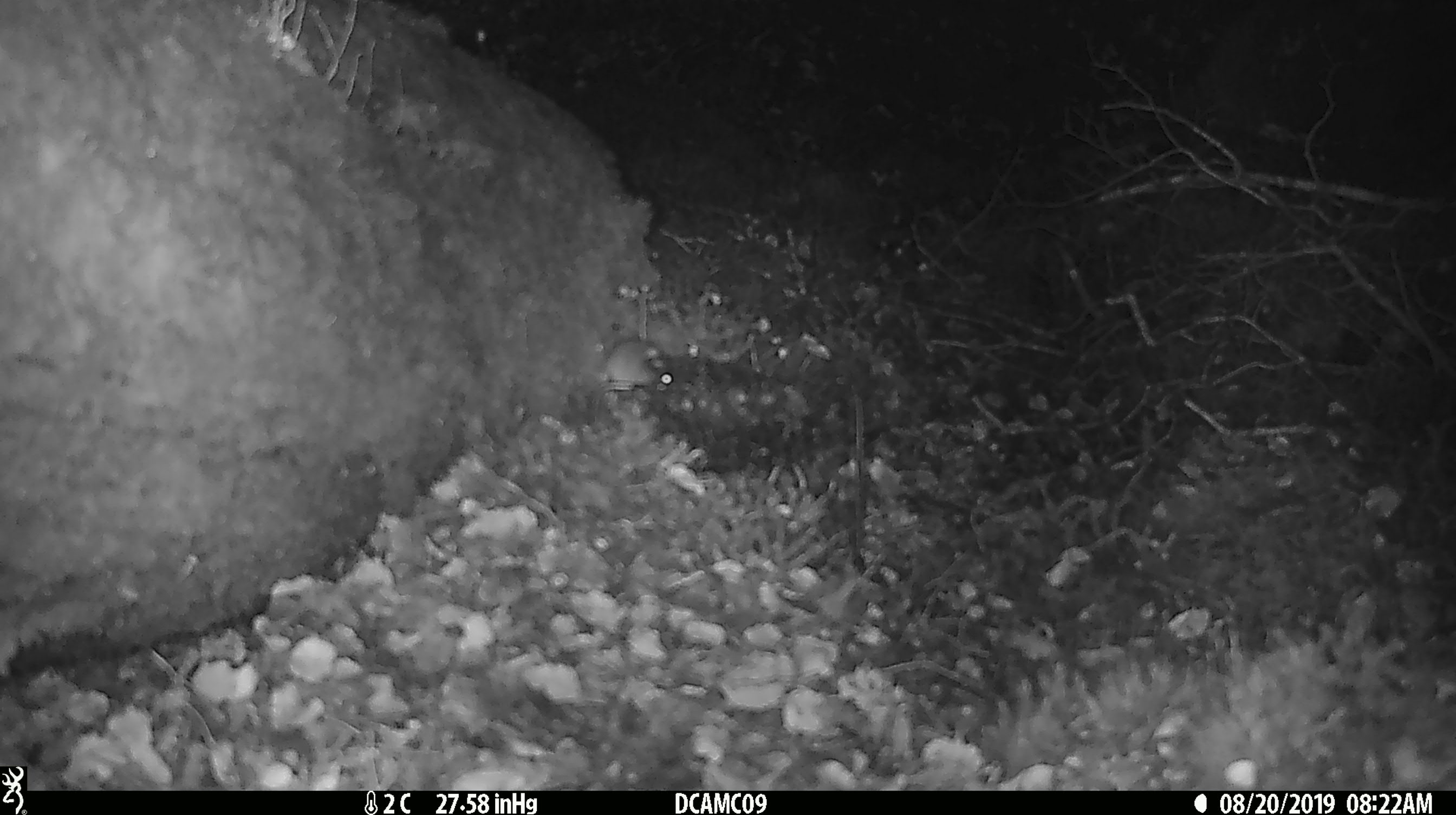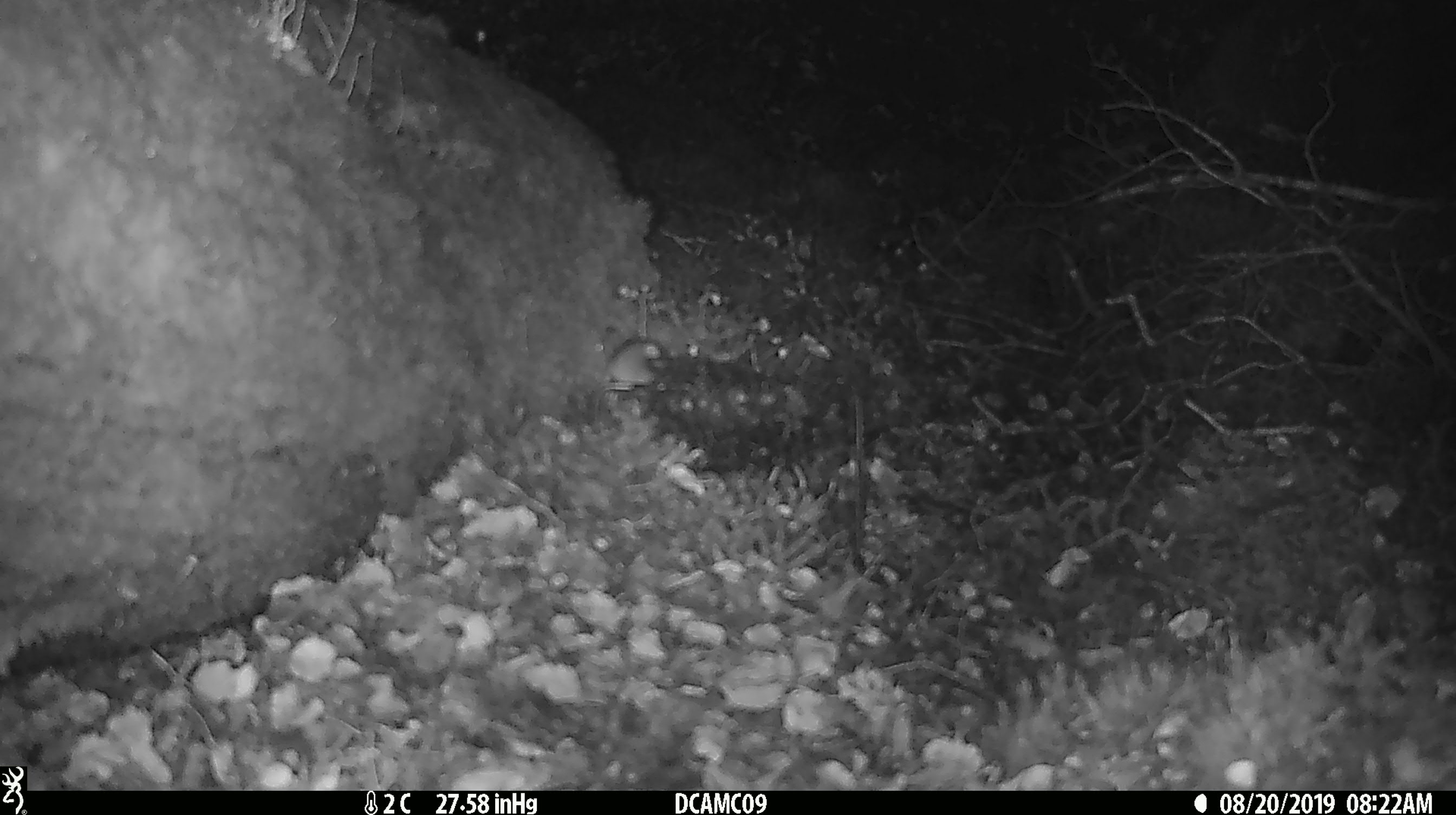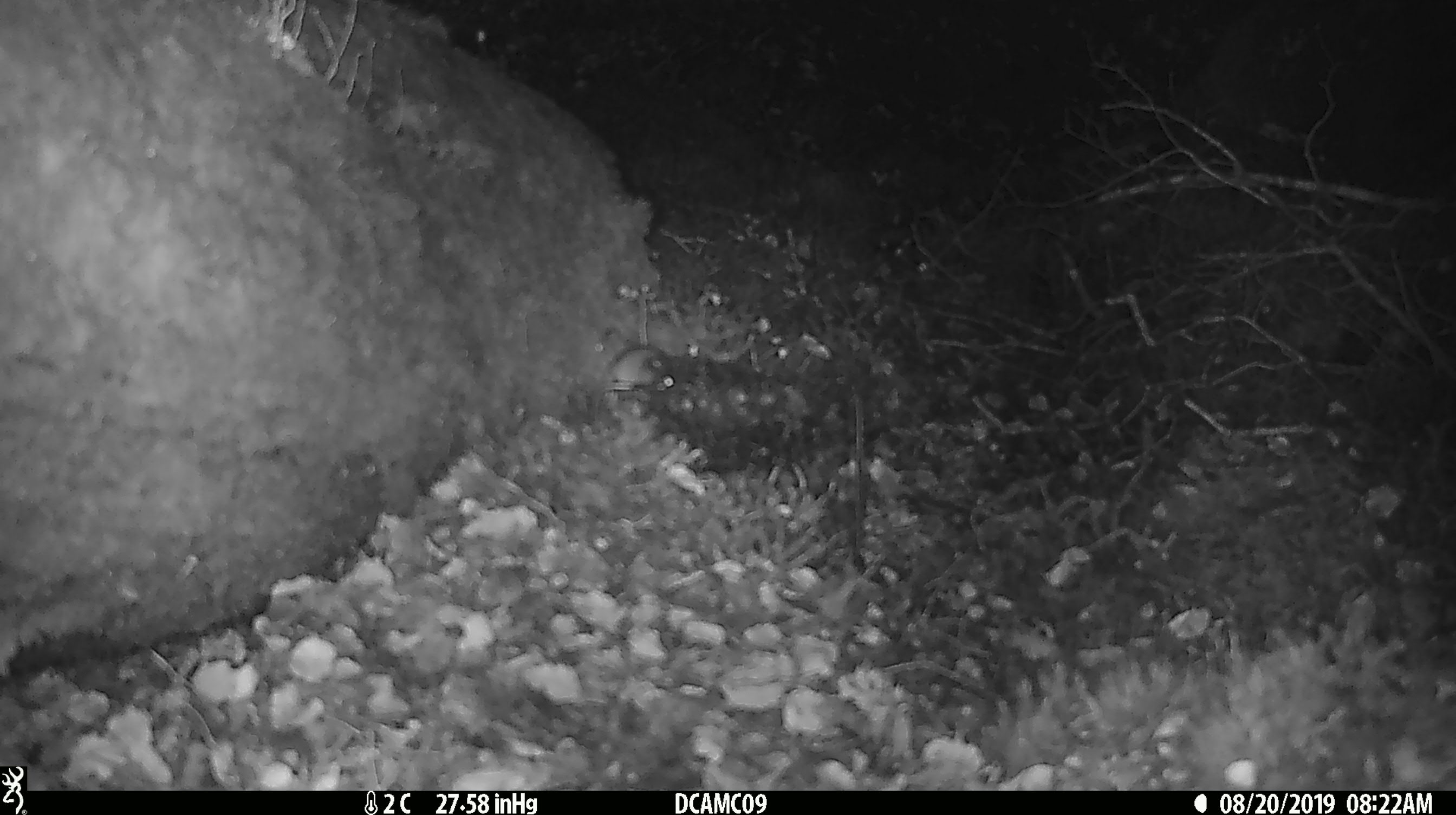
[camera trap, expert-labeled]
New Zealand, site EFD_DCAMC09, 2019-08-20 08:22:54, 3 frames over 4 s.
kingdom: Animalia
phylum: Chordata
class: Mammalia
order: Rodentia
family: Muridae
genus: Mus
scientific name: Mus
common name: mouse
Mouse (Mus).